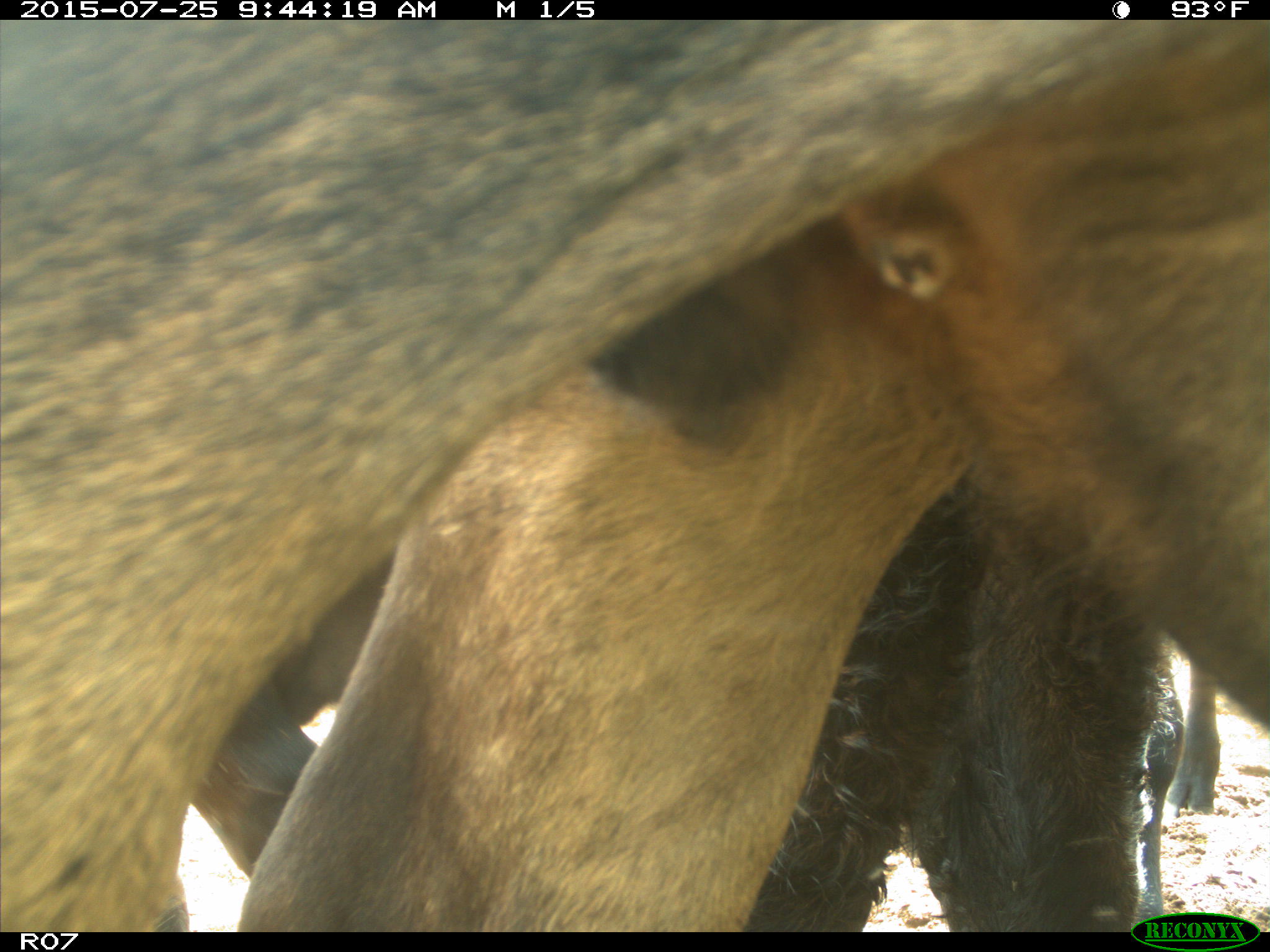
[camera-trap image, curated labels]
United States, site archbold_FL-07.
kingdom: Animalia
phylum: Chordata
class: Mammalia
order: Artiodactyla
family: Bovidae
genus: Bos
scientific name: Bos taurus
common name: domestic cow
Bos taurus (domestic cow).